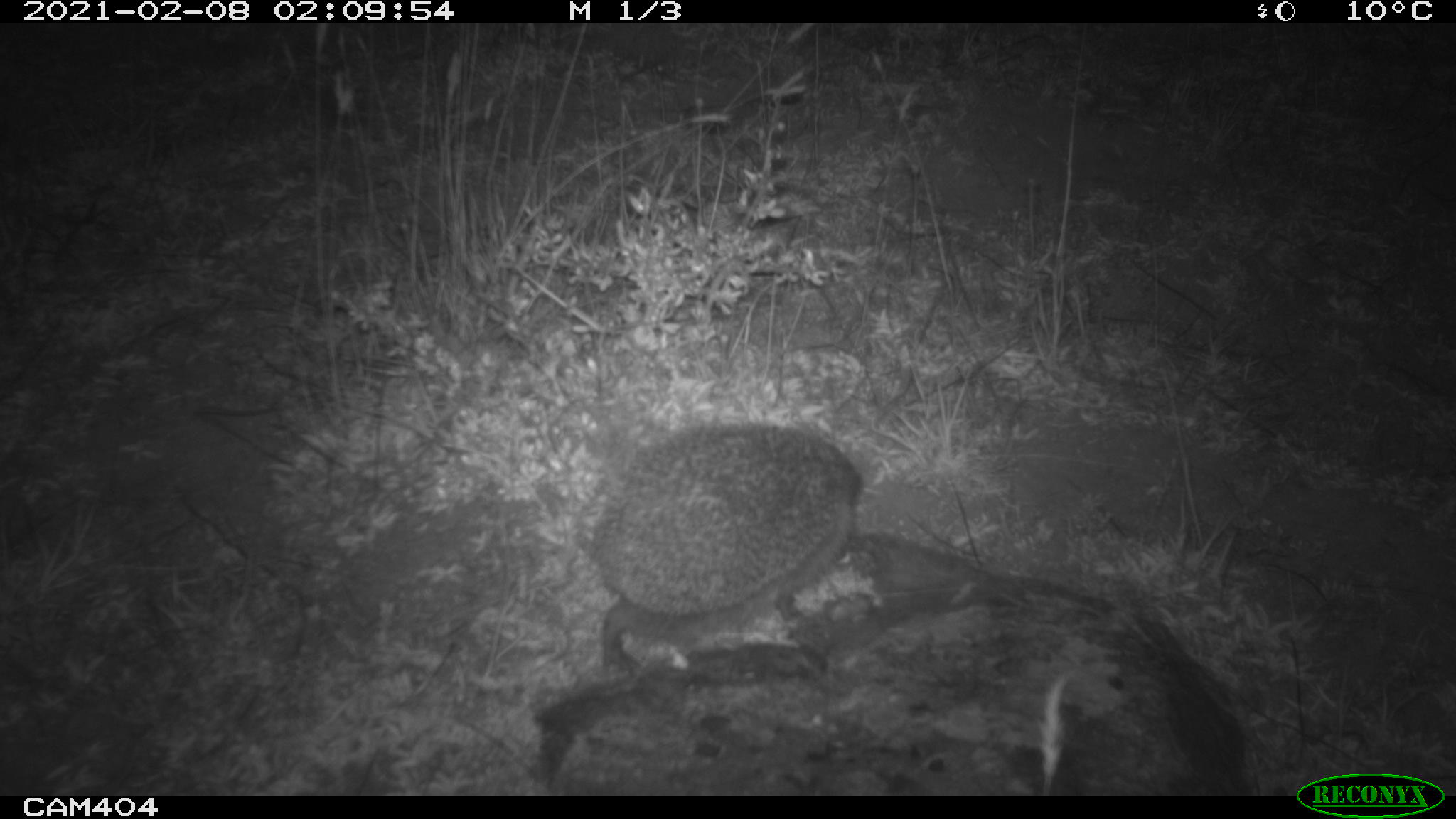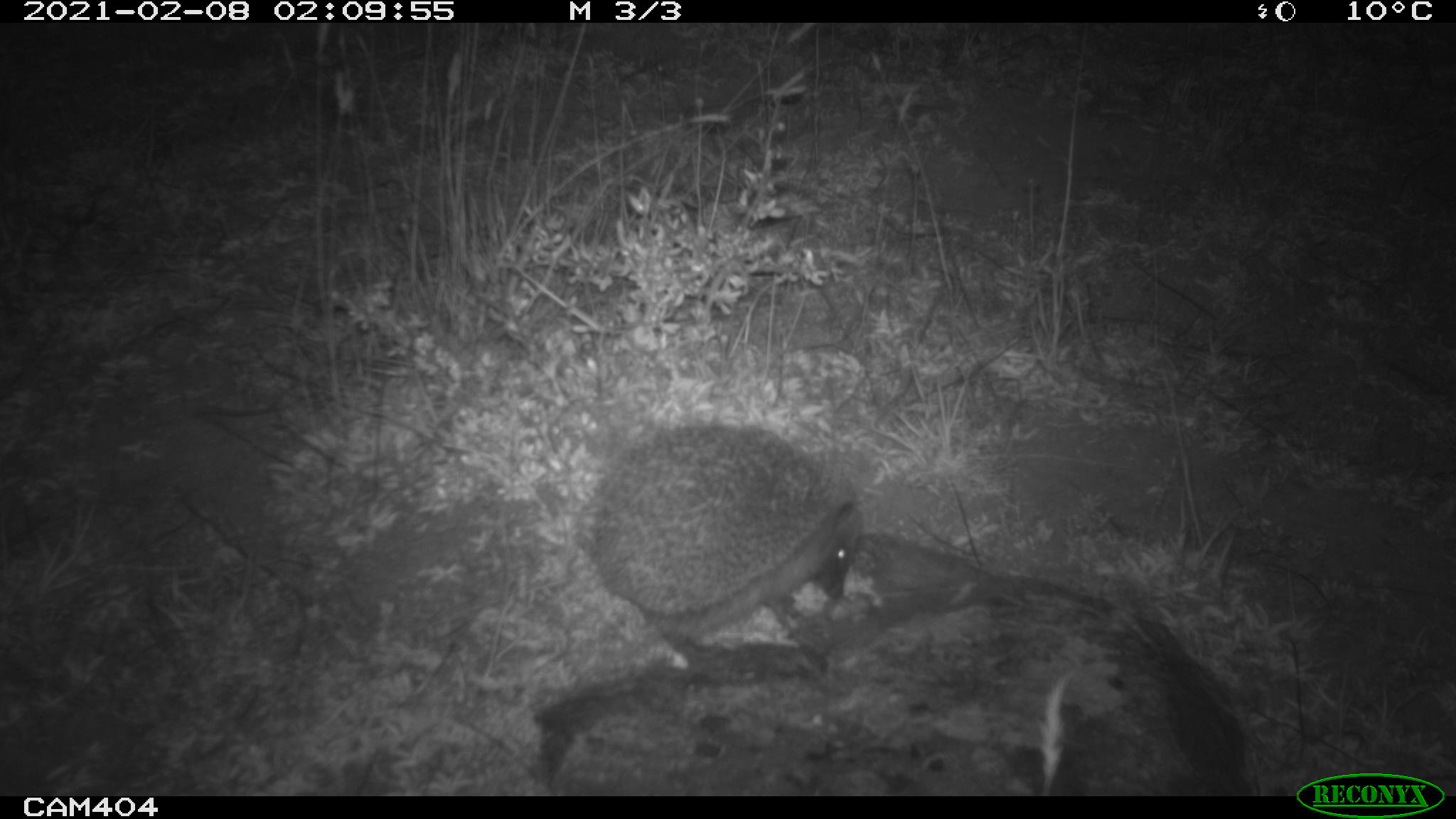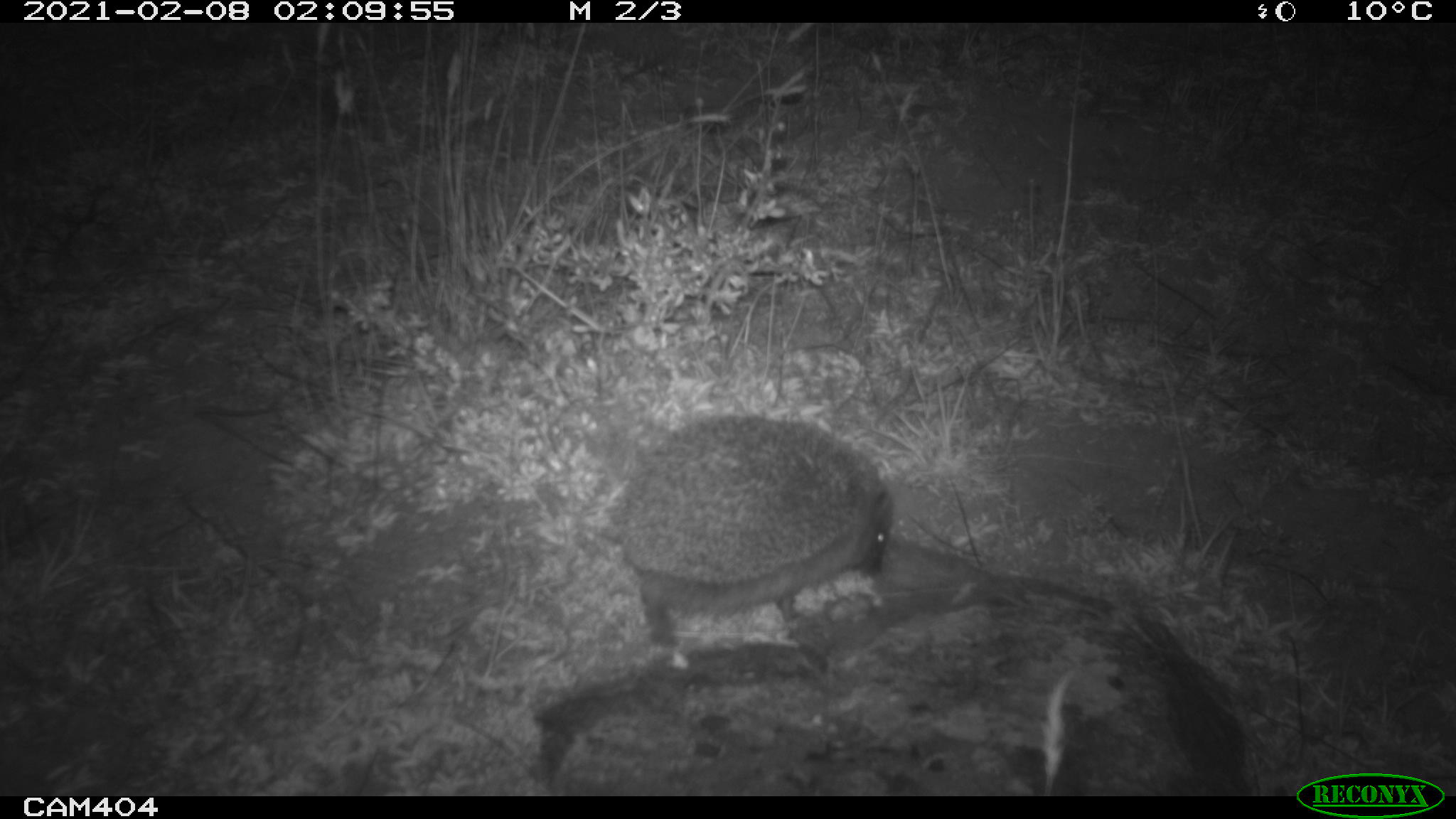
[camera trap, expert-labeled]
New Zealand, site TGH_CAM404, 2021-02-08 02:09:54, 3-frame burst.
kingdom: Animalia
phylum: Chordata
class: Mammalia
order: Eulipotyphla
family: Erinaceidae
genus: Erinaceus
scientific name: Erinaceus europaeus europaeus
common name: european hedgehog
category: hedgehog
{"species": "hedgehog (european hedgehog) (Erinaceus europaeus europaeus)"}